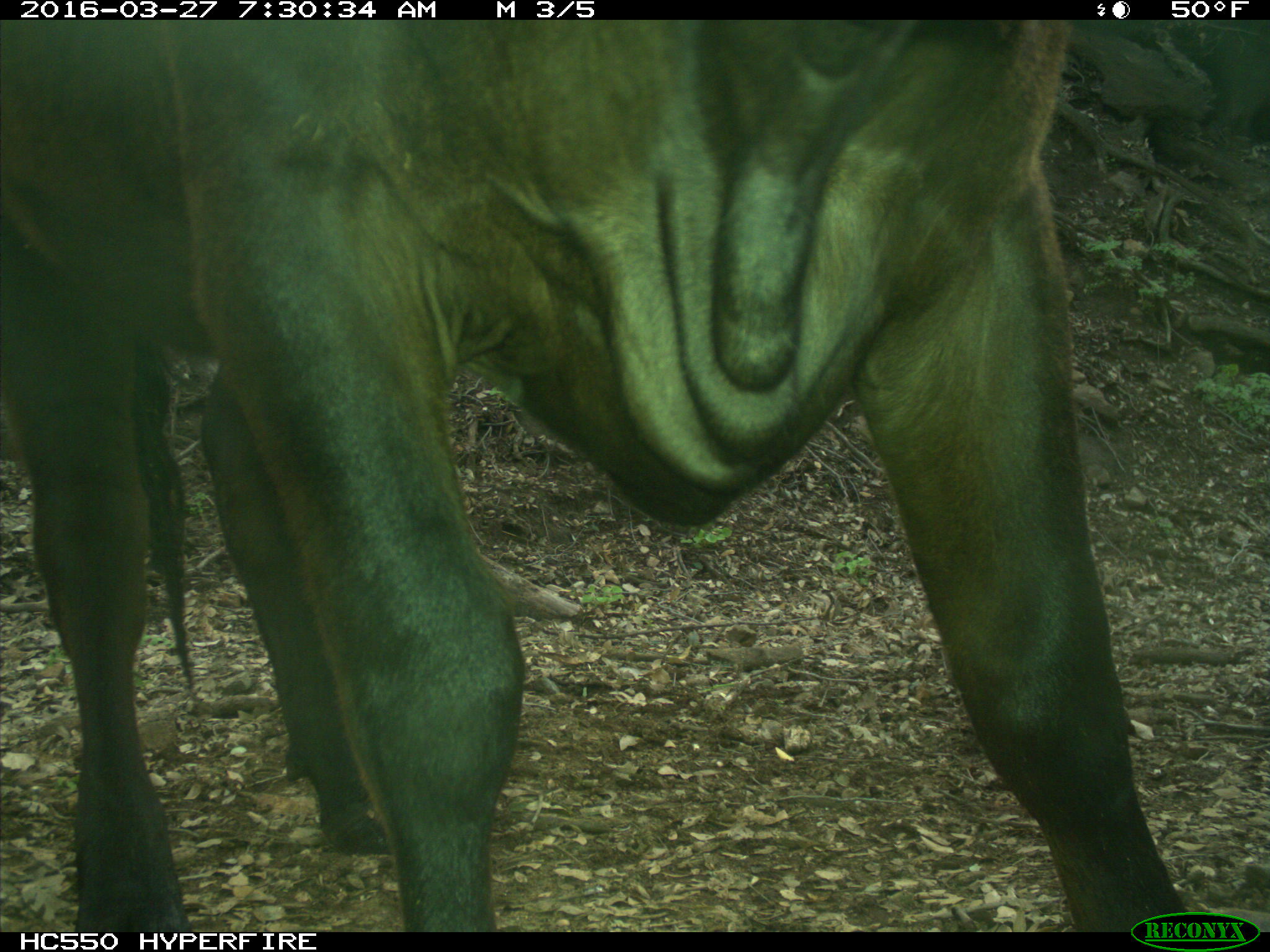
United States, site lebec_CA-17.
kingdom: Animalia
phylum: Chordata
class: Mammalia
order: Artiodactyla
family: Bovidae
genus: Bos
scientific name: Bos taurus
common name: domestic cow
Bos taurus (domestic cow).